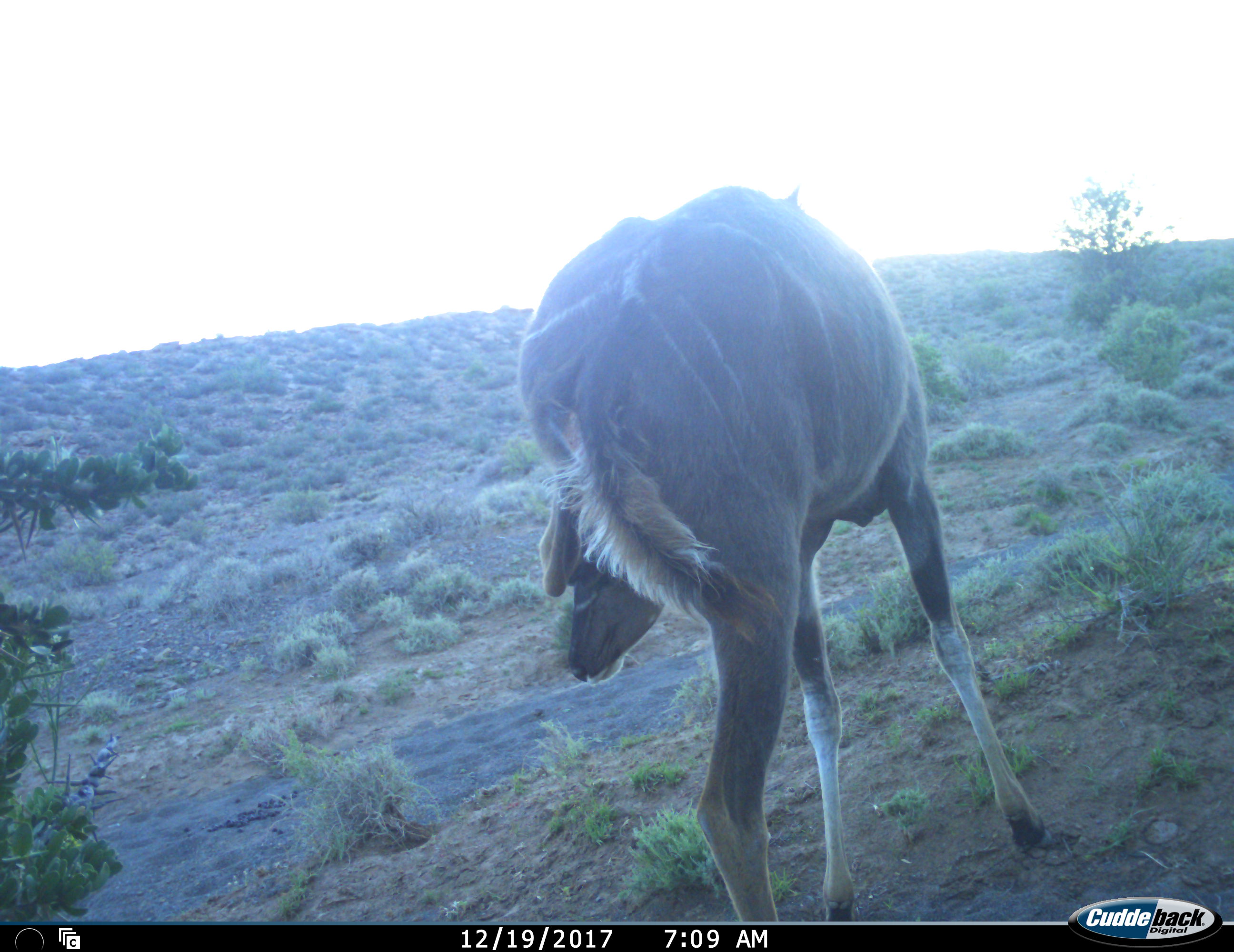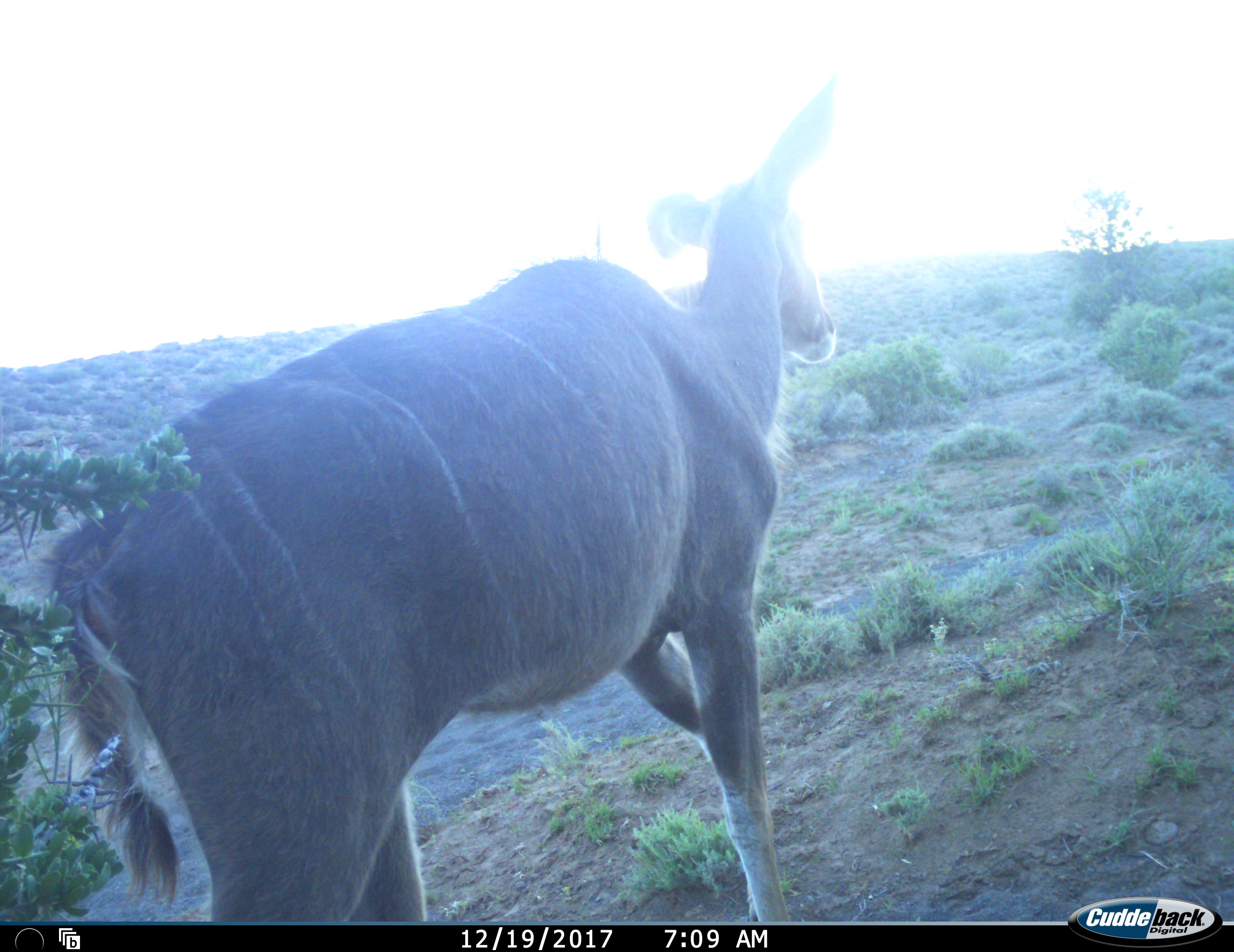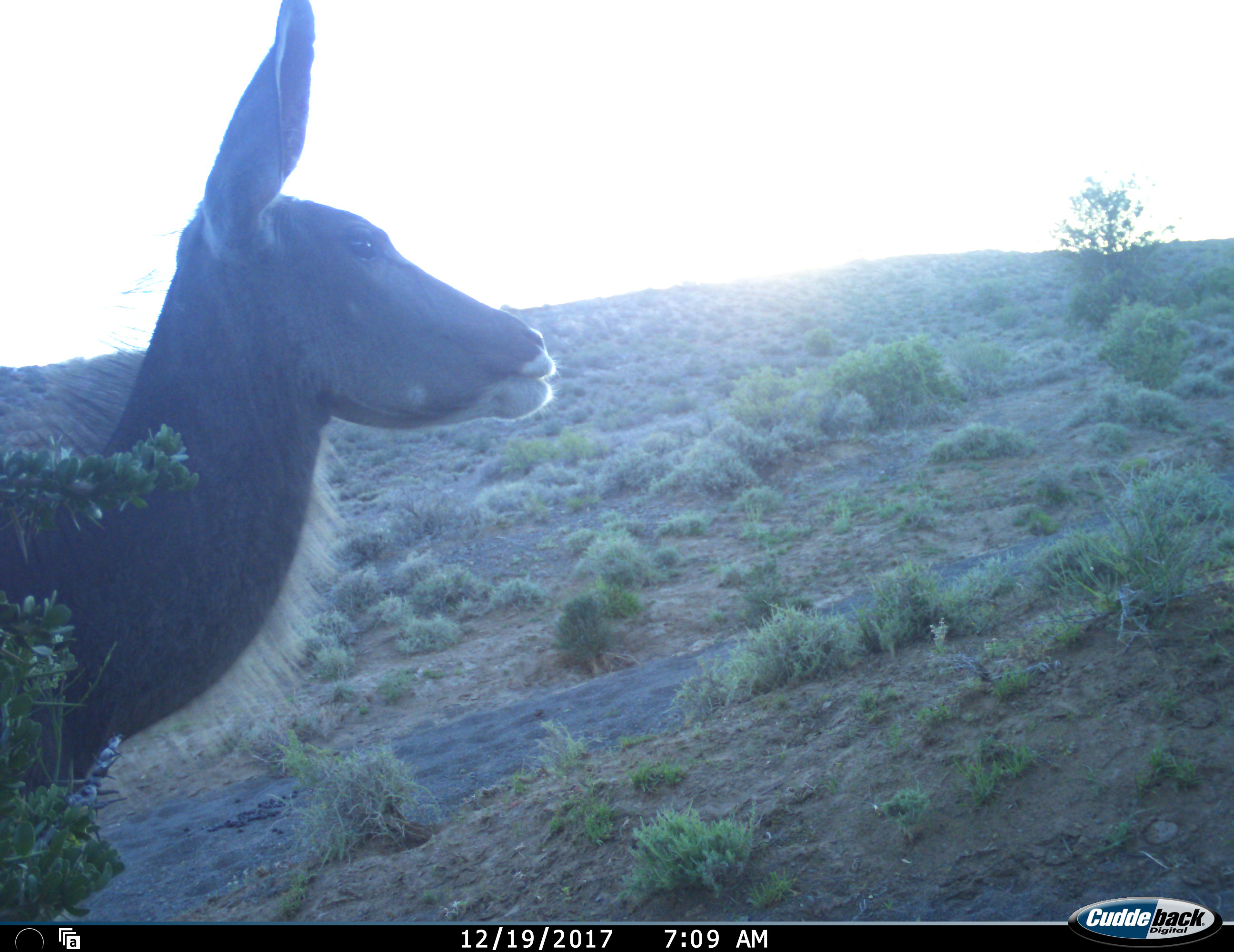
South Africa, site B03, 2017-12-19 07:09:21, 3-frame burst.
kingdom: Animalia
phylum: Chordata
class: Mammalia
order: Artiodactyla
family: Bovidae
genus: Tragelaphus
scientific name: Tragelaphus strepsiceros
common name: greater kudu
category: kudu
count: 1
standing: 42%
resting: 0%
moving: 67%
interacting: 0%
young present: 0%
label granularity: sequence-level